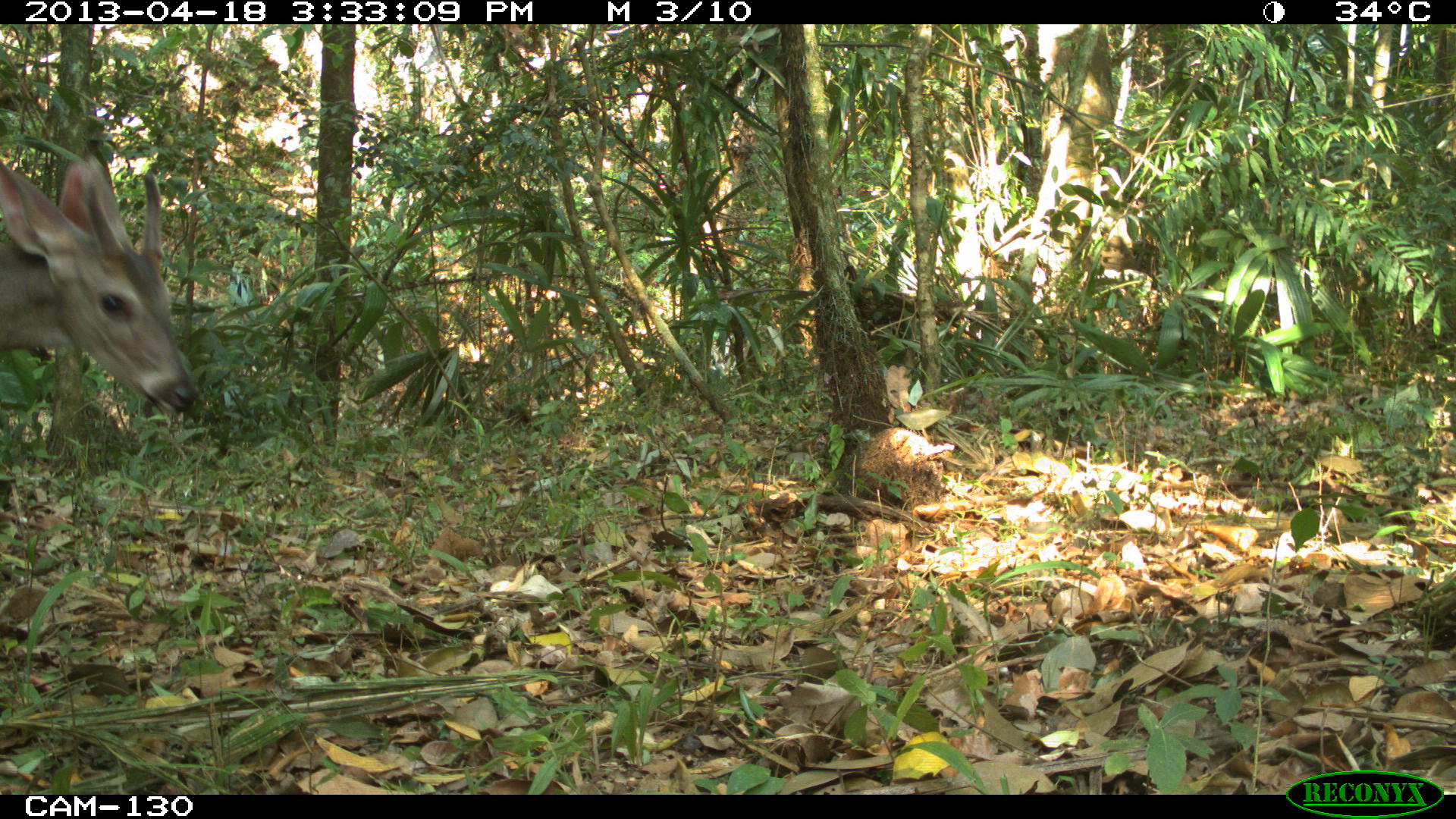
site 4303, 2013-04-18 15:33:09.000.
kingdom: Animalia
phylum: Chordata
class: Mammalia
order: Artiodactyla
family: Cervidae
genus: Odocoileus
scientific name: Odocoileus virginianus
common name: white-tailed deer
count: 1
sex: male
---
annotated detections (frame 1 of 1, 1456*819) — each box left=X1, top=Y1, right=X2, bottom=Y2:
odocoileus virginianus: left=1, top=157, right=197, bottom=433